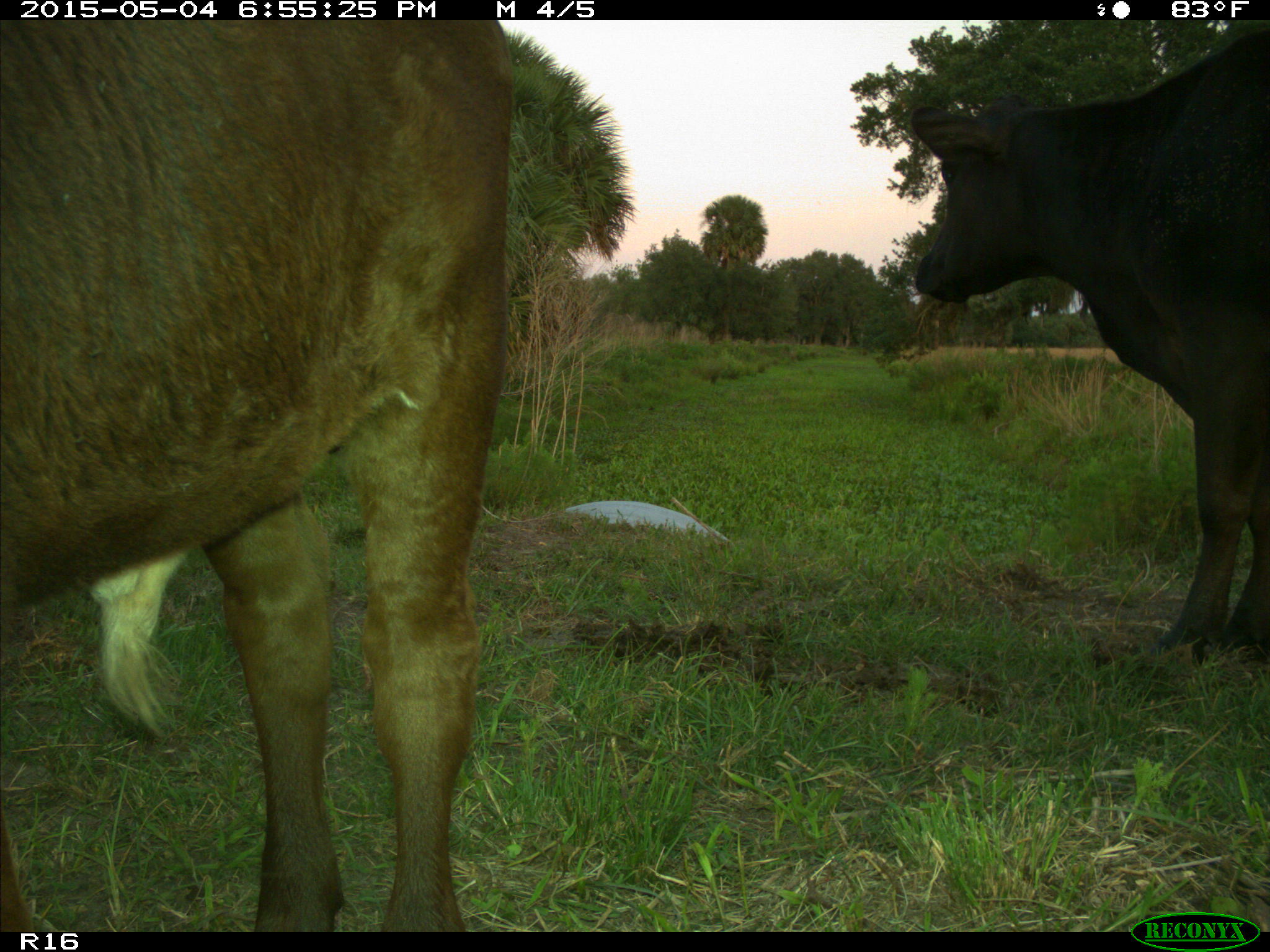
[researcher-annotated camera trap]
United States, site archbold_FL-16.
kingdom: Animalia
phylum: Chordata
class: Mammalia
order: Artiodactyla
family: Bovidae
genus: Bos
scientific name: Bos taurus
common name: domestic cow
Bos taurus (domestic cow).